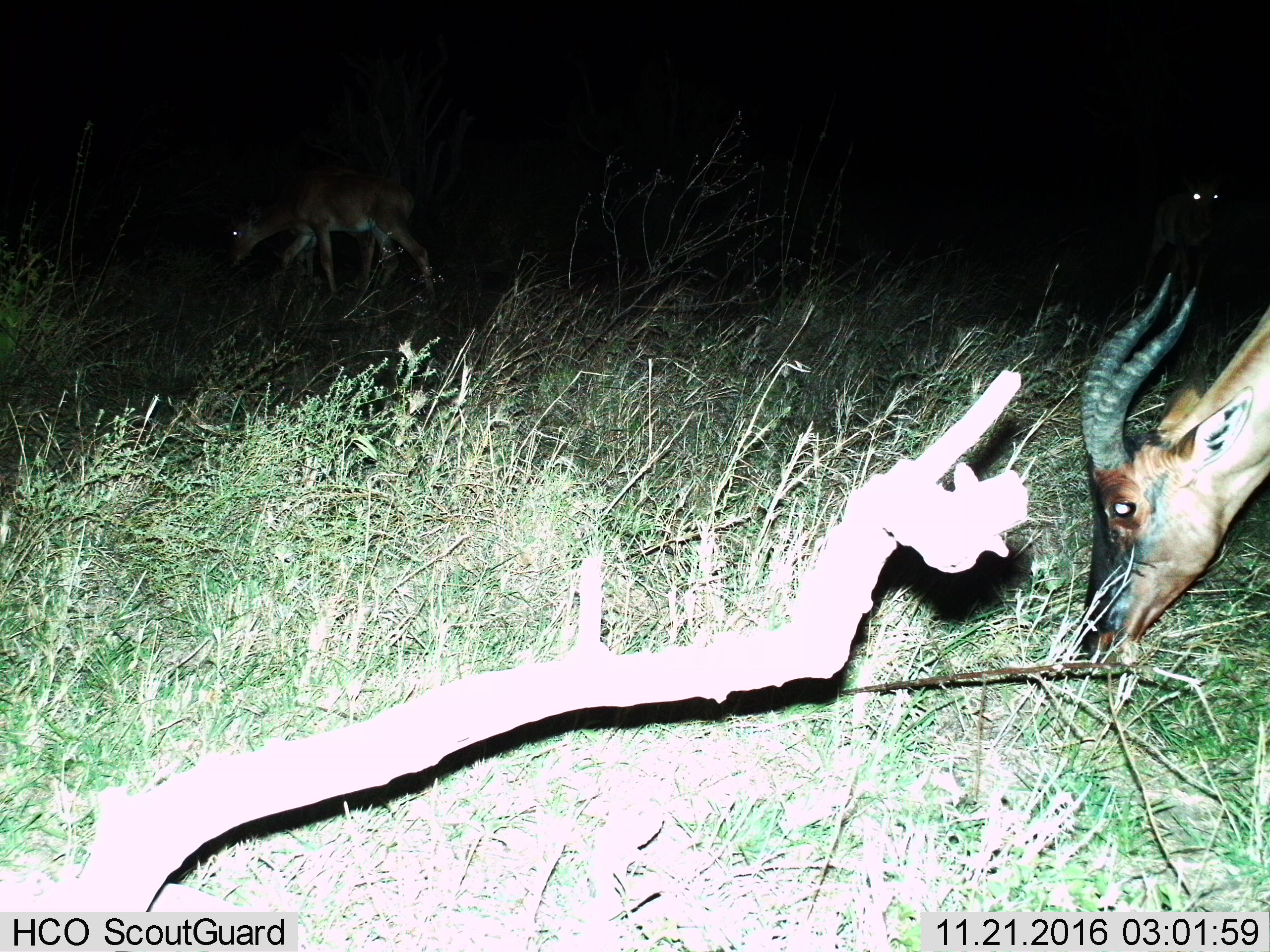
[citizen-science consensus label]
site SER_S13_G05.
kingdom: Animalia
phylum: Chordata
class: Mammalia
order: Artiodactyla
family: Bovidae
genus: Damaliscus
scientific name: Damaliscus lunatus jimela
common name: topi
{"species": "topi (Damaliscus lunatus jimela)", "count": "1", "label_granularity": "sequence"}